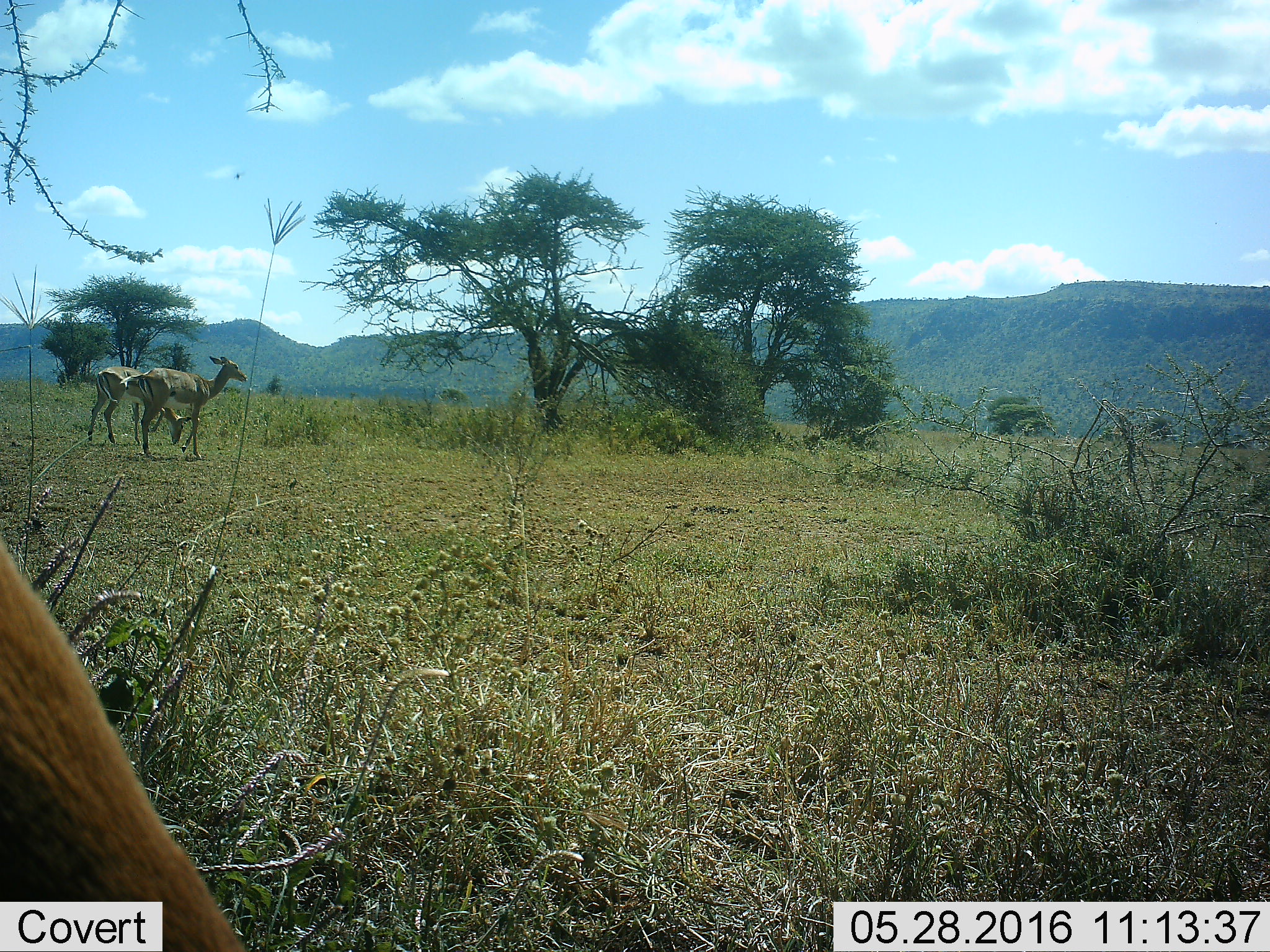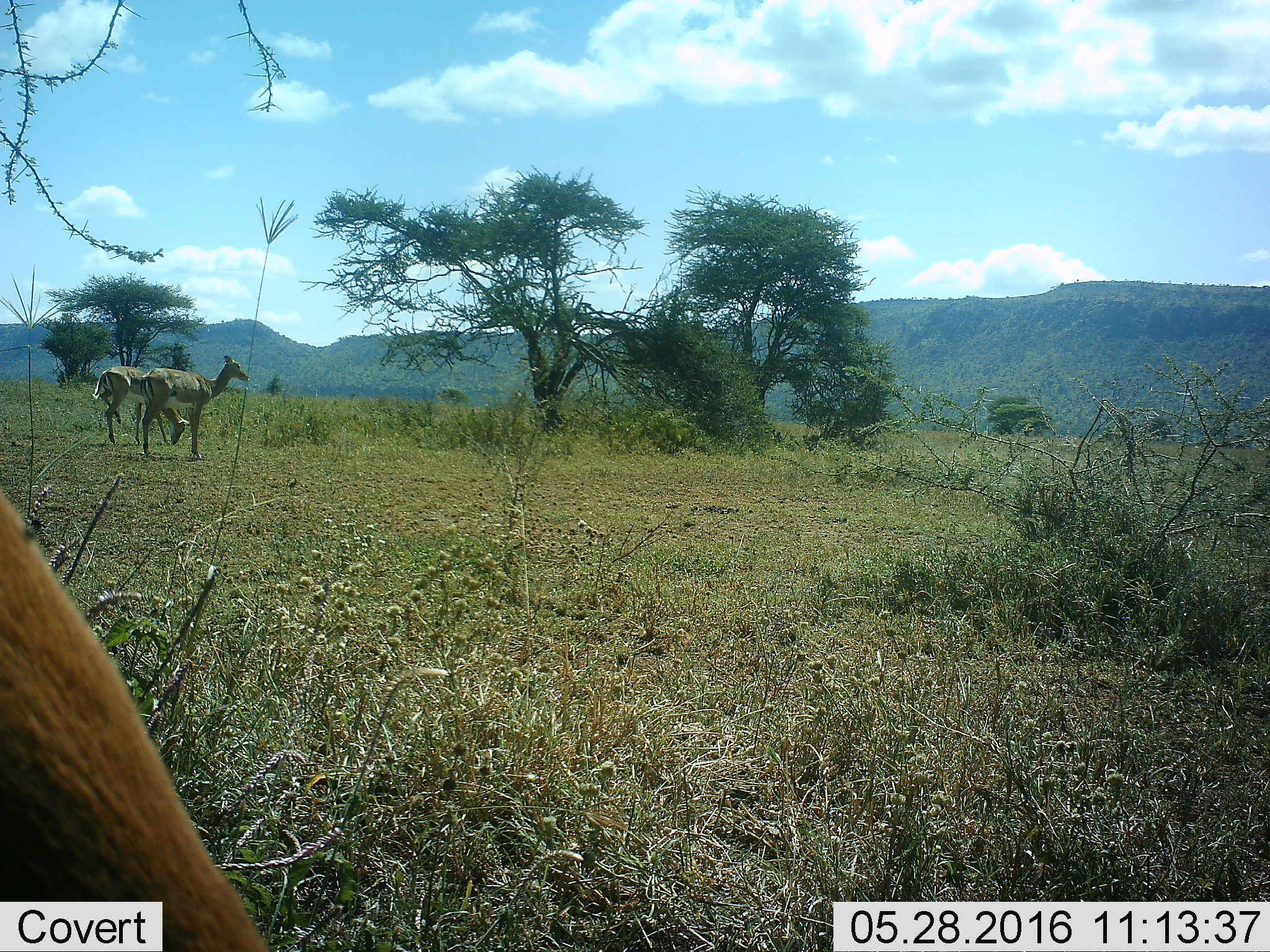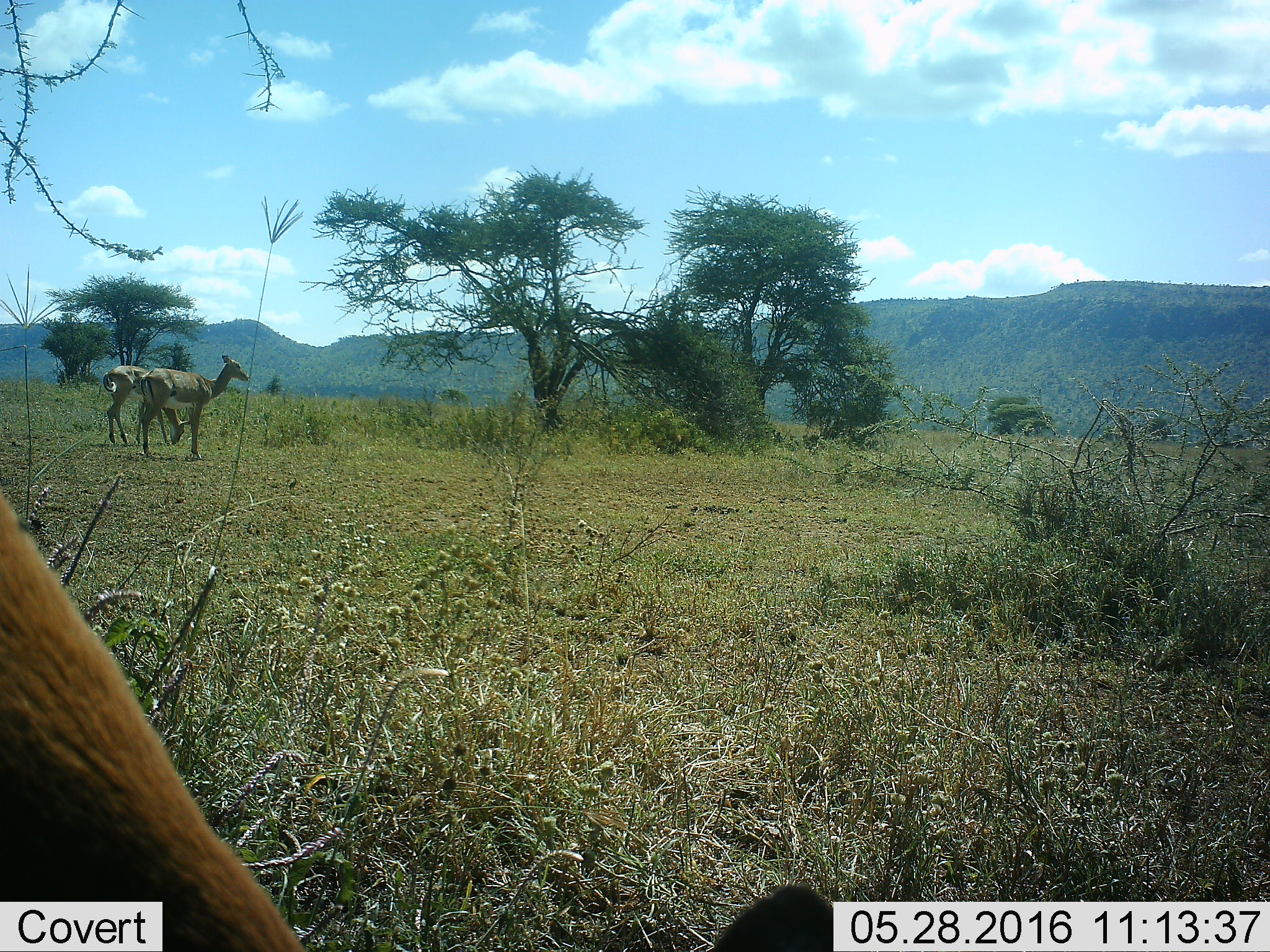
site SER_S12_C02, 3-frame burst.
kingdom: Animalia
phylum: Chordata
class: Mammalia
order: Artiodactyla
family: Bovidae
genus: Aepyceros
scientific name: Aepyceros melampus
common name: impala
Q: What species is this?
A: Impala (Aepyceros melampus).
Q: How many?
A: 3.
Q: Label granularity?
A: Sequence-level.